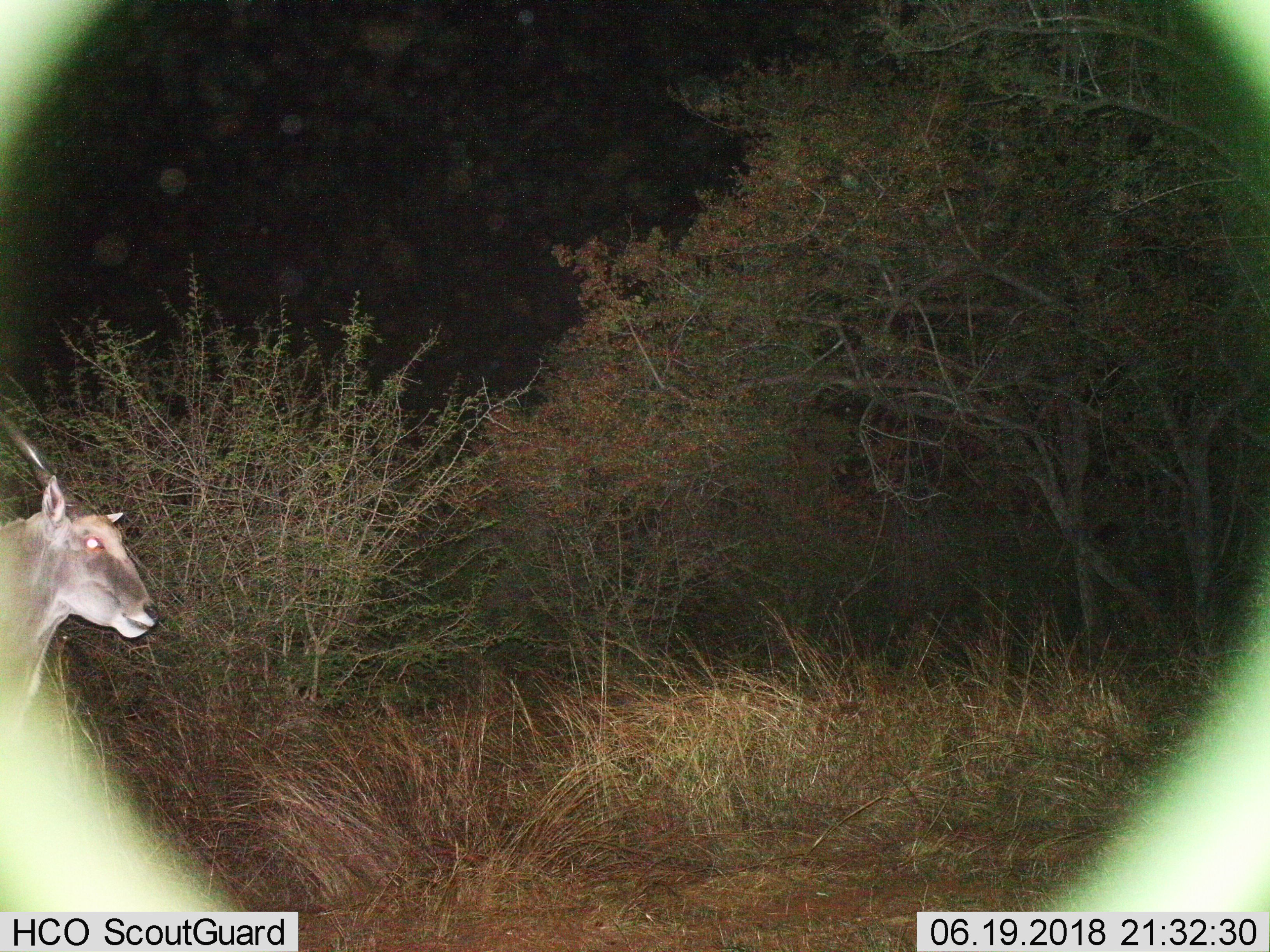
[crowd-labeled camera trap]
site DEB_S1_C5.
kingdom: Animalia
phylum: Chordata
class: Mammalia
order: Artiodactyla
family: Bovidae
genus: Tragelaphus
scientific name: Tragelaphus oryx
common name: eland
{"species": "eland (Tragelaphus oryx)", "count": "1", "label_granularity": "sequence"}